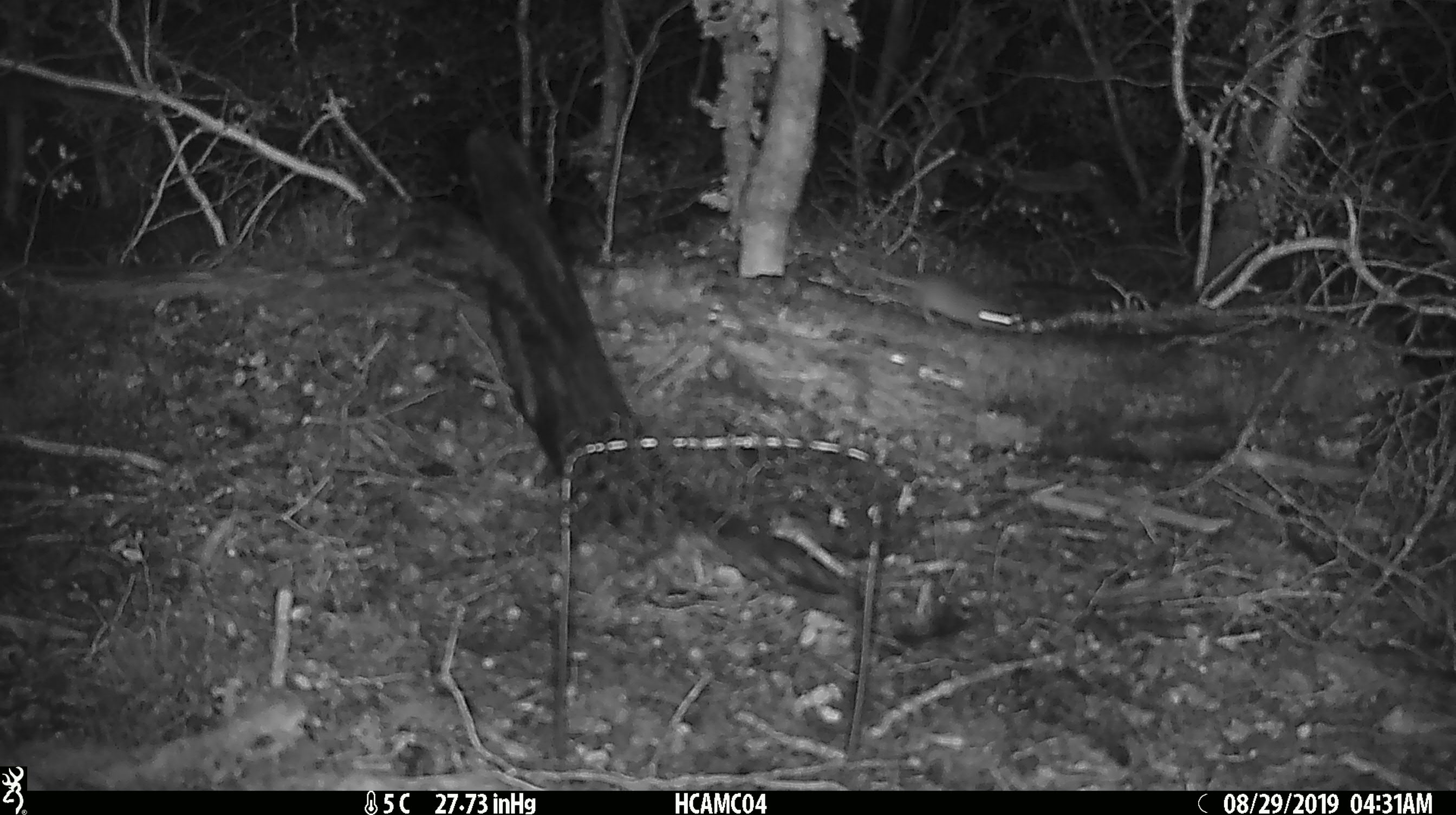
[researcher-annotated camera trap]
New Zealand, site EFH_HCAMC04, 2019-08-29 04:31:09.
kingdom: Animalia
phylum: Chordata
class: Mammalia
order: Rodentia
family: Muridae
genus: Mus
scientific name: Mus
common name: mouse